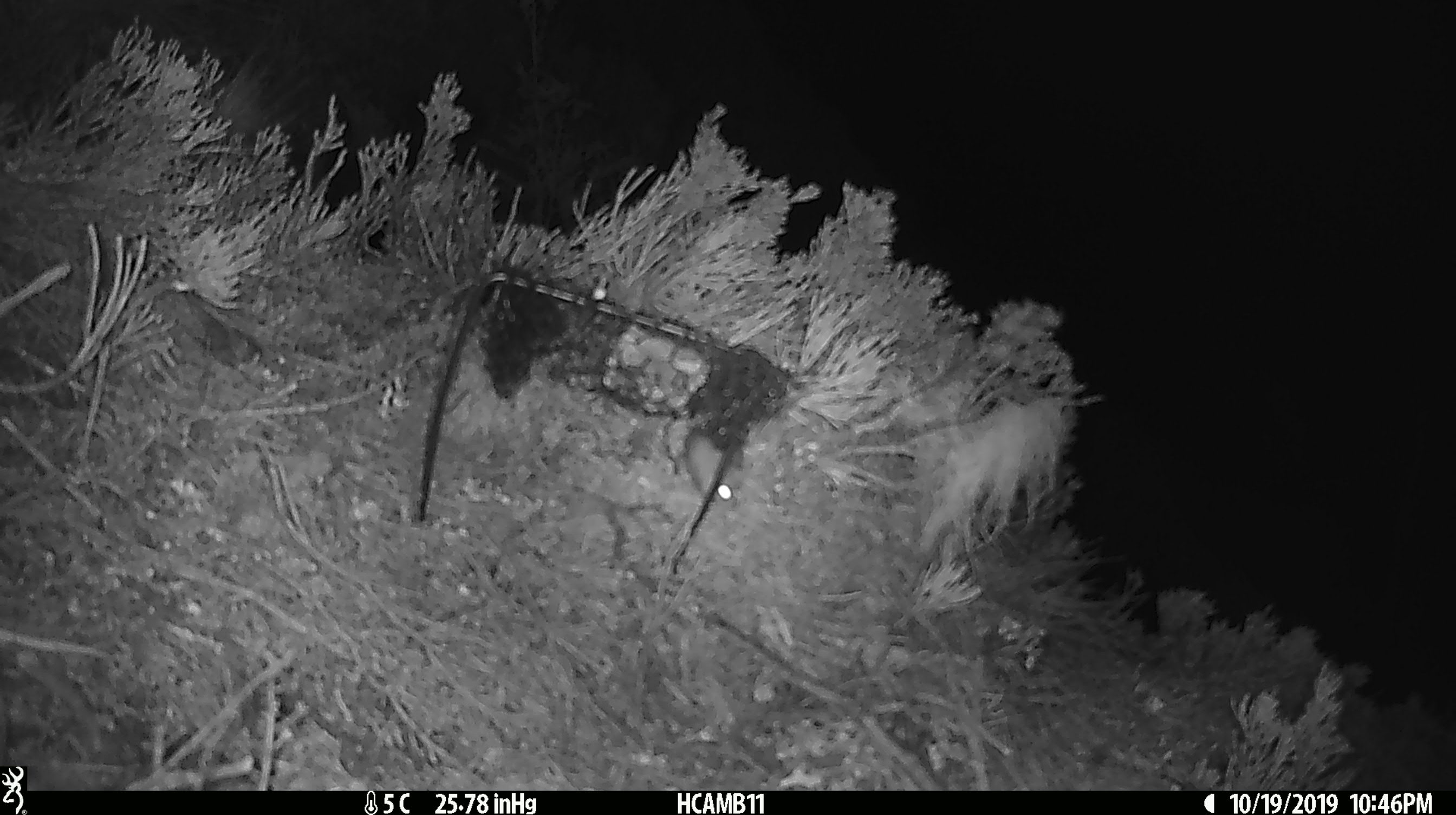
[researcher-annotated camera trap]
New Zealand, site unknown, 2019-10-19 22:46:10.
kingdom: Animalia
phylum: Chordata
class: Mammalia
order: Rodentia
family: Muridae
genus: Mus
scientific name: Mus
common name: mouse